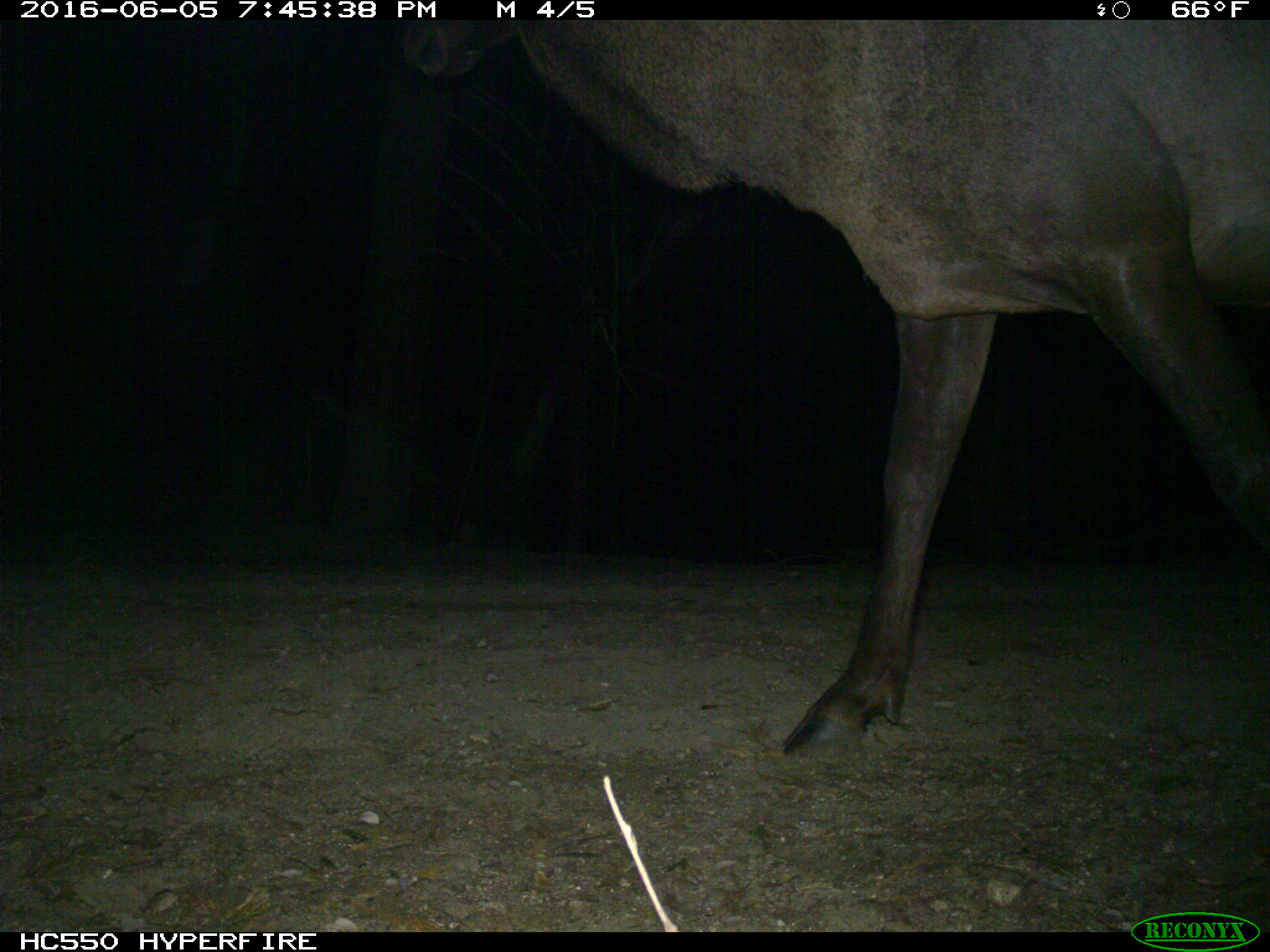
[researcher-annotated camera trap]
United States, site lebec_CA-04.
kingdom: Animalia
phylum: Chordata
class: Mammalia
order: Artiodactyla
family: Cervidae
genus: Cervus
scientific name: Cervus canadensis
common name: elk